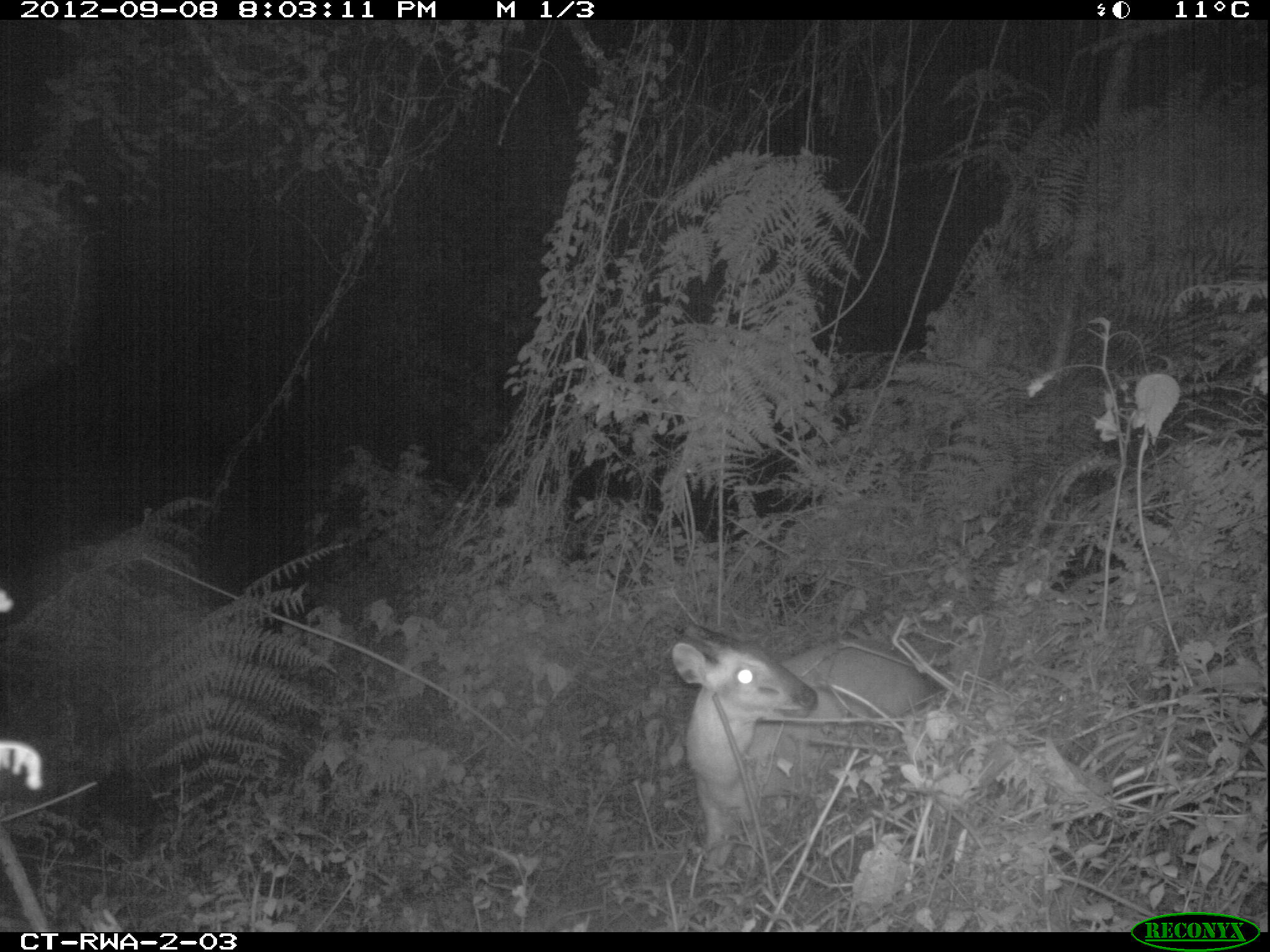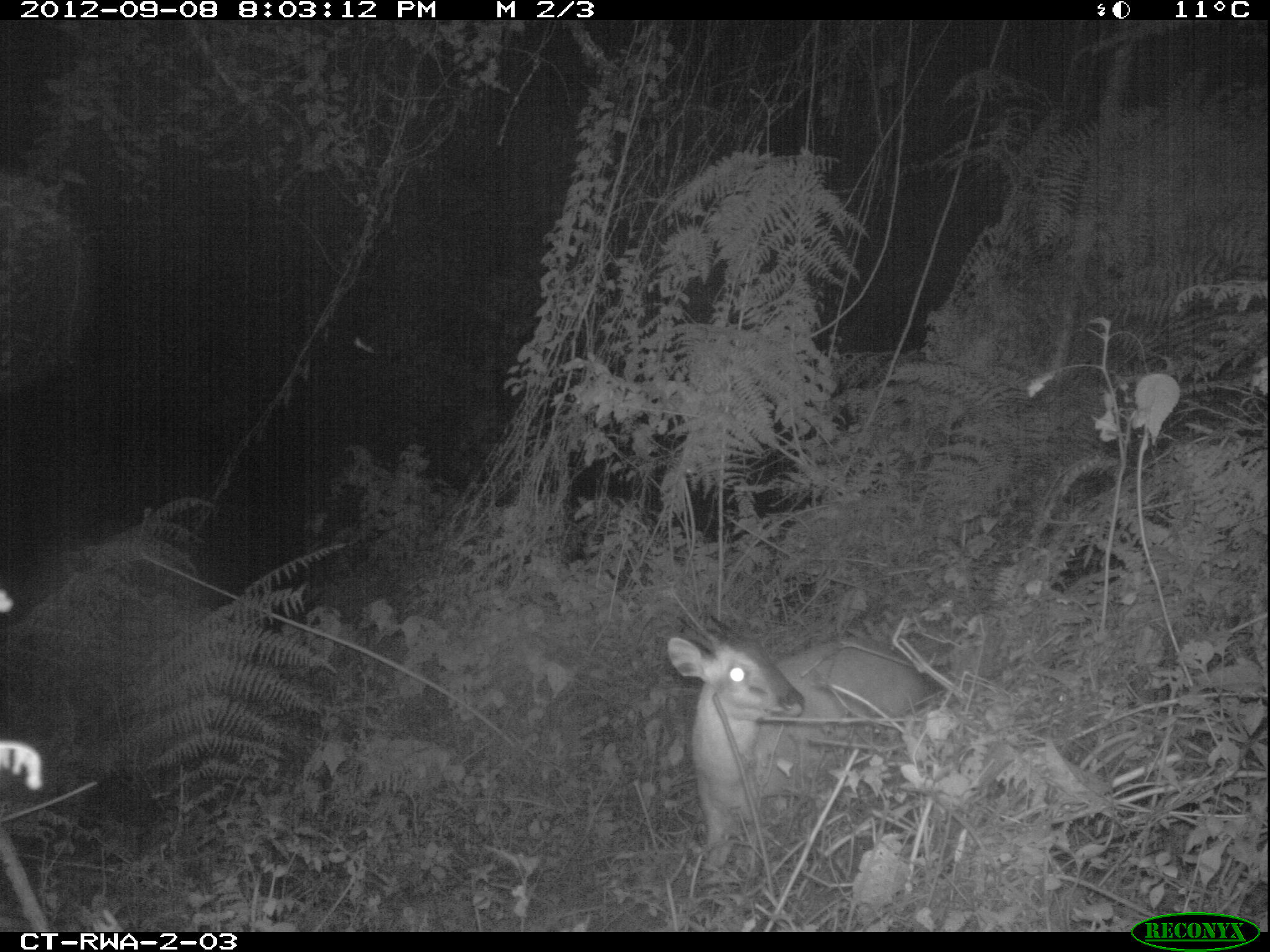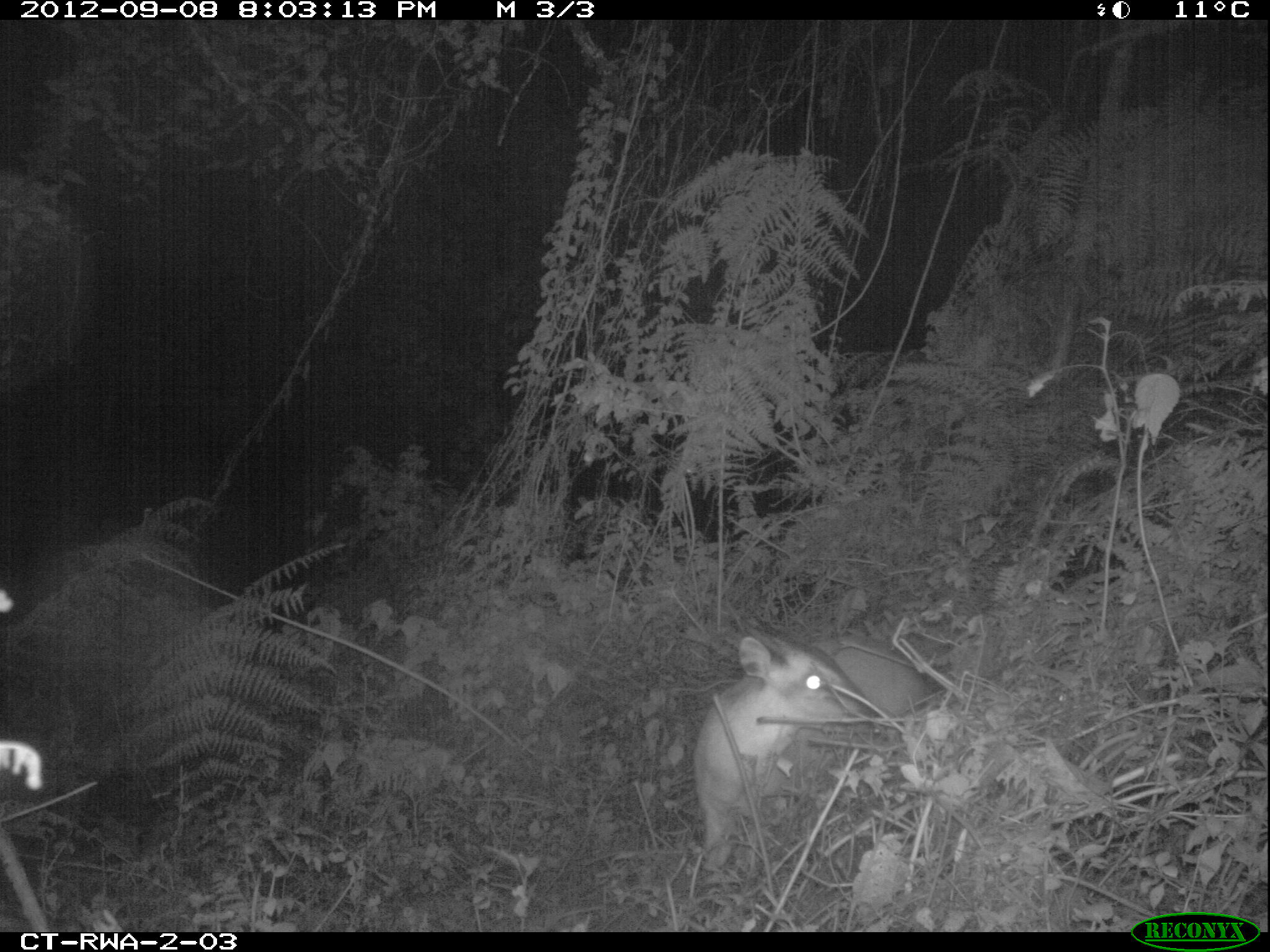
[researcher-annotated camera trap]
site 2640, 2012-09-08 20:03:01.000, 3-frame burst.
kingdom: Animalia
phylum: Chordata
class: Mammalia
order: Artiodactyla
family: Bovidae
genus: Cephalophus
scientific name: Cephalophus nigrifrons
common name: black-fronted duiker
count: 1